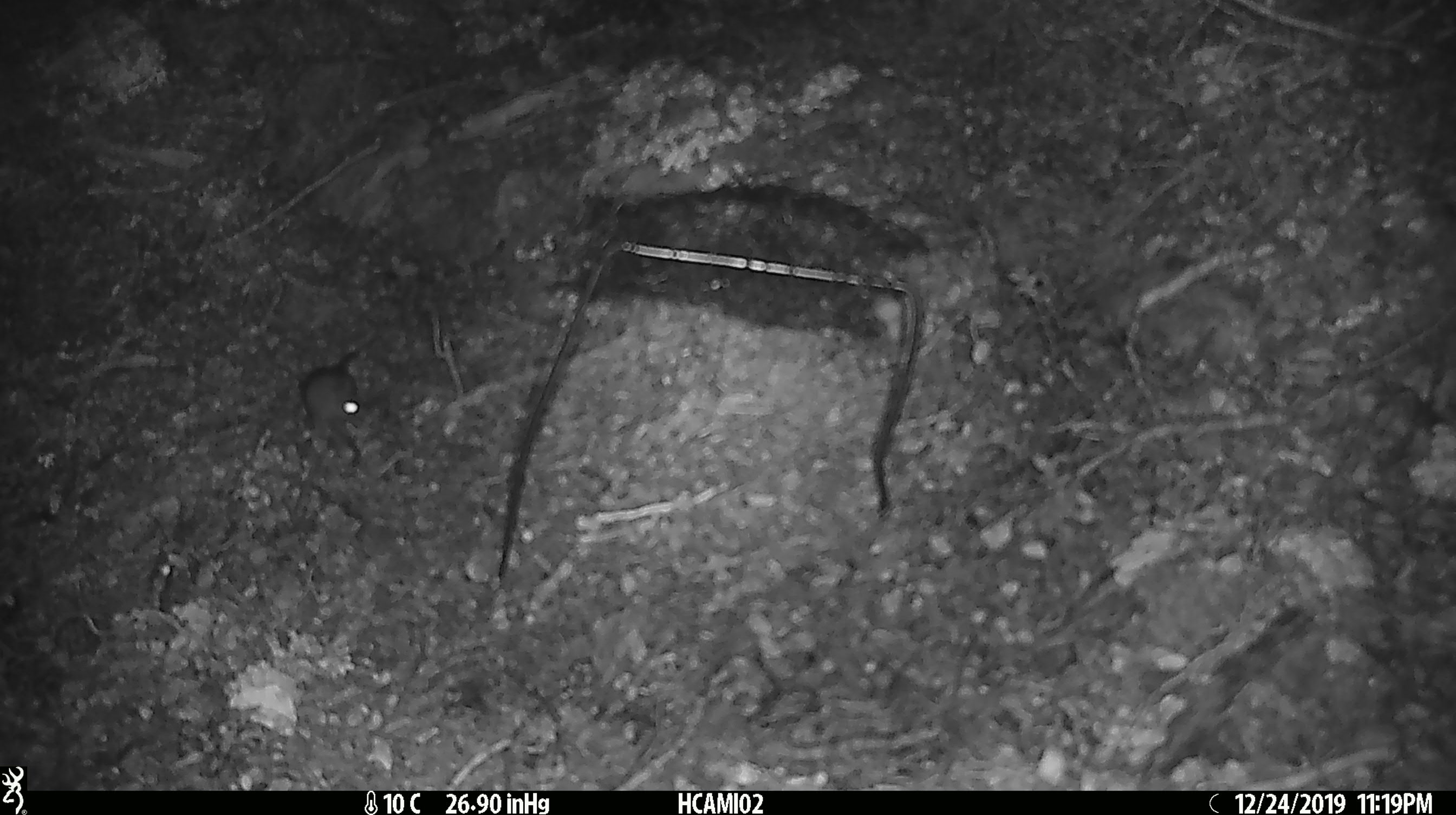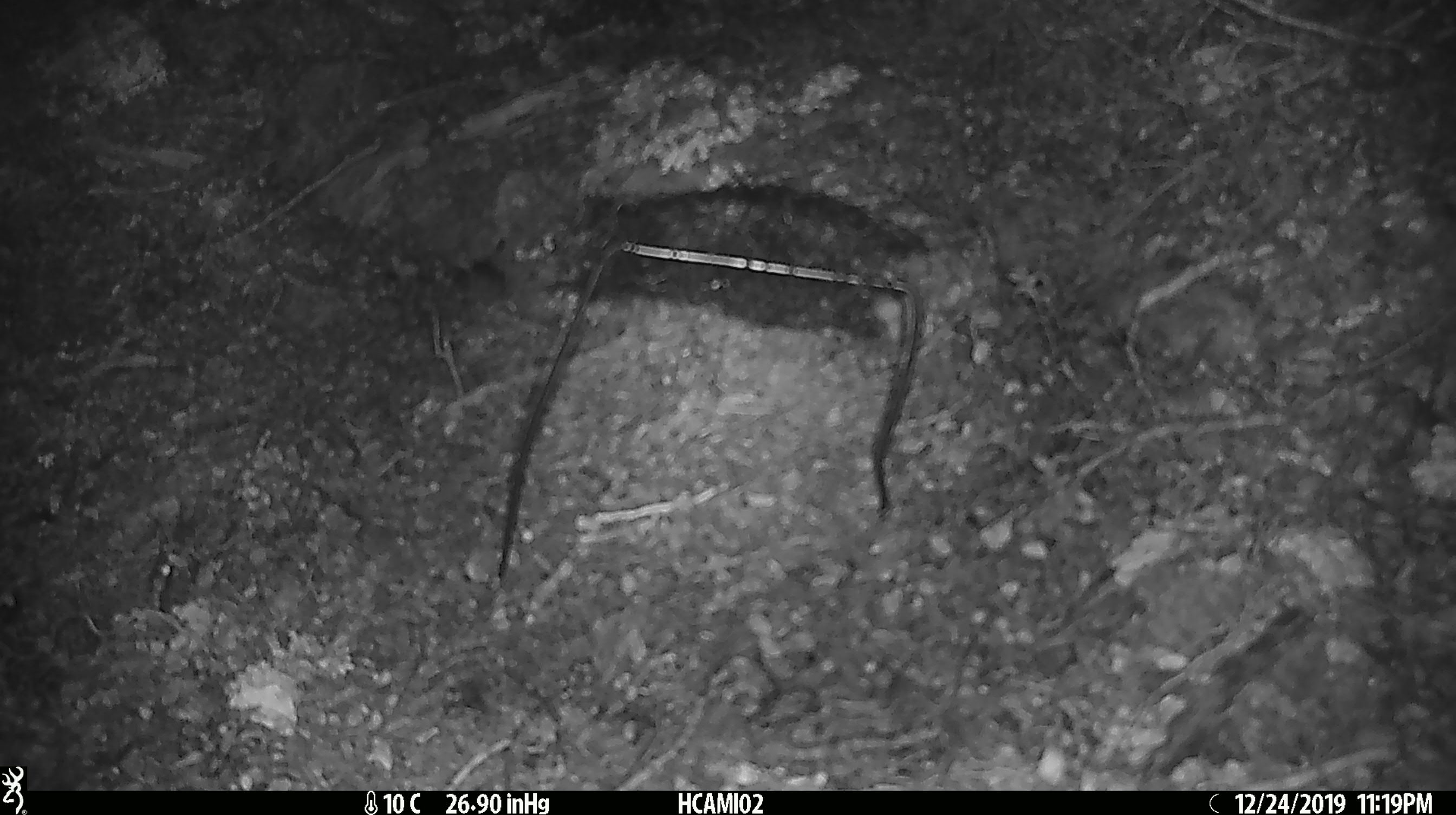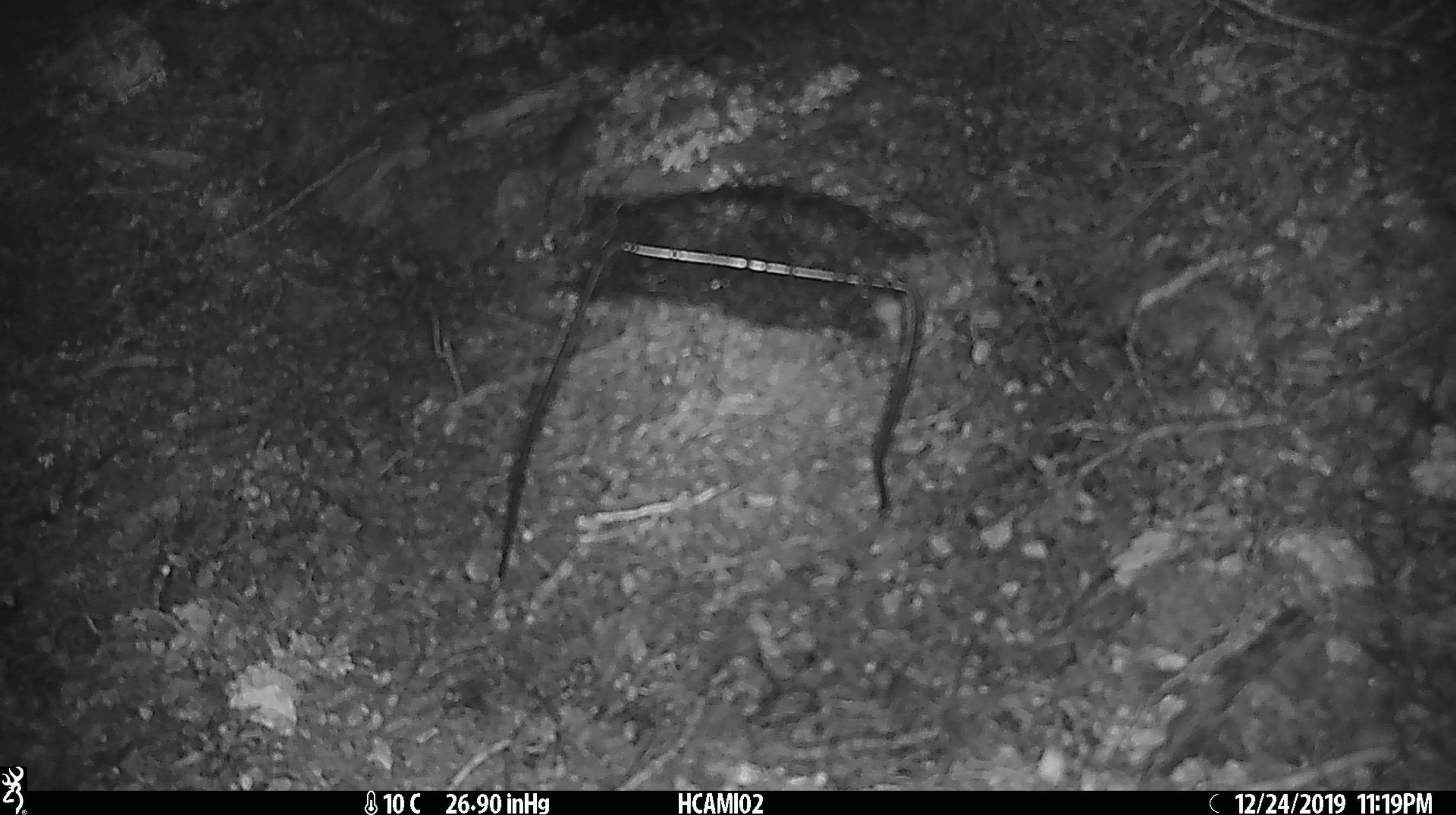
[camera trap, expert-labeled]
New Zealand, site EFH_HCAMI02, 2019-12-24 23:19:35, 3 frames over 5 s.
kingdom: Animalia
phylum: Chordata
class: Mammalia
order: Rodentia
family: Muridae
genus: Mus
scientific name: Mus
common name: mouse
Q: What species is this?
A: Mouse (Mus).